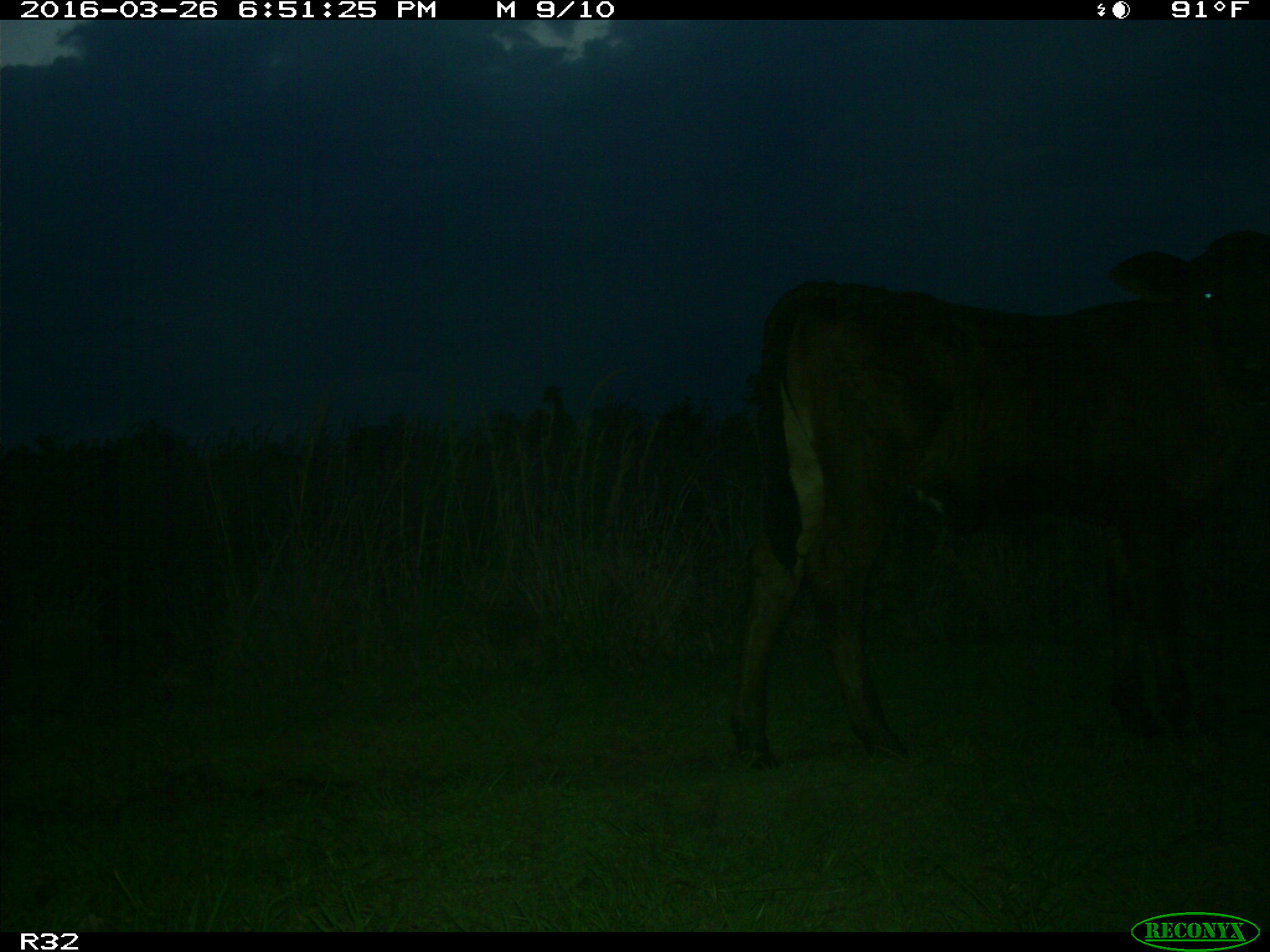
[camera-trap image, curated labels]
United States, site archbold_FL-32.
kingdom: Animalia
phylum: Chordata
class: Mammalia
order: Artiodactyla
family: Bovidae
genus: Bos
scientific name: Bos taurus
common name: domestic cow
Bos taurus (domestic cow).